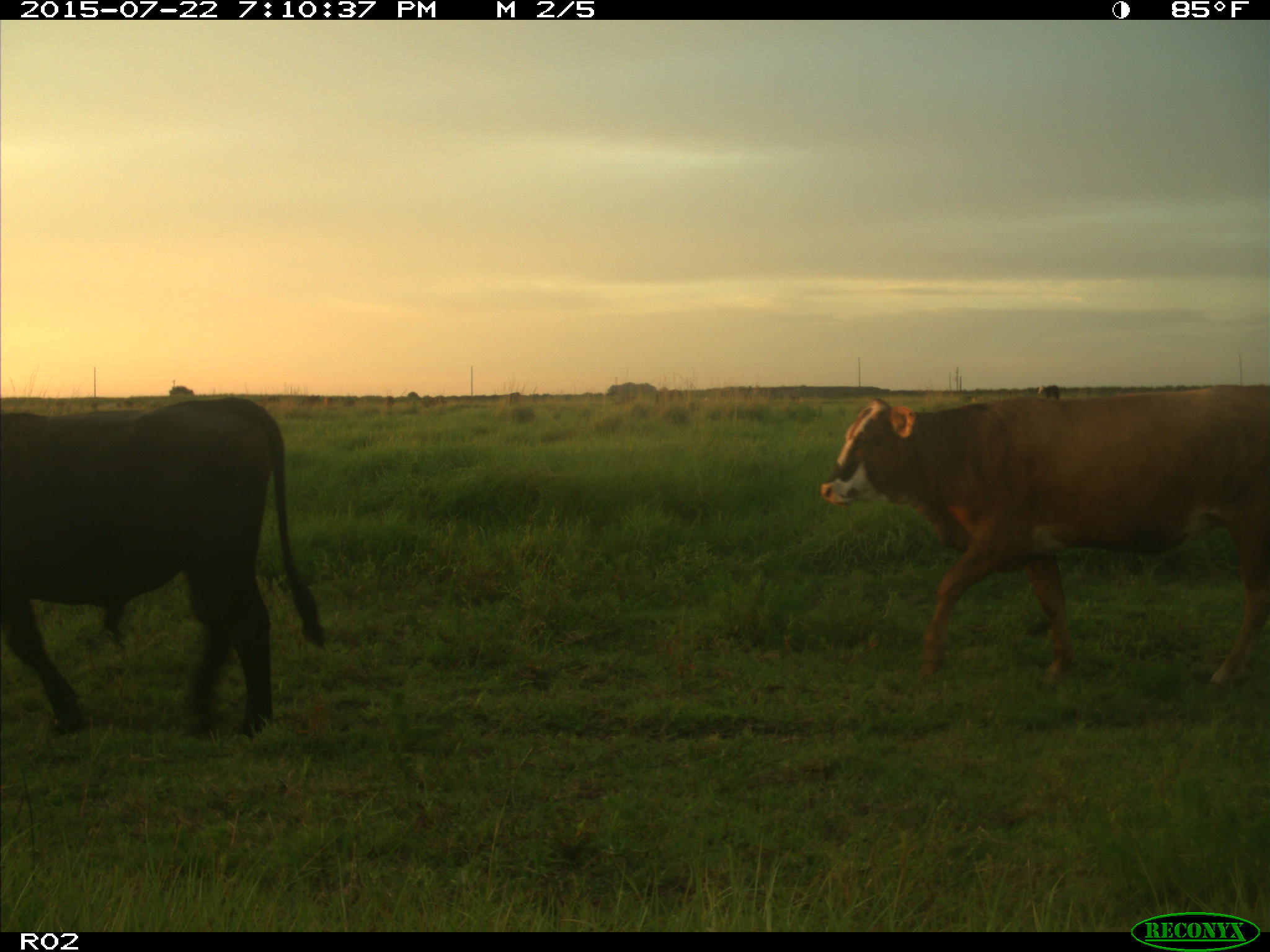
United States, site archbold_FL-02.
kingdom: Animalia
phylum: Chordata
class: Mammalia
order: Artiodactyla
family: Bovidae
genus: Bos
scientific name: Bos taurus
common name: domestic cow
Bos taurus (domestic cow).